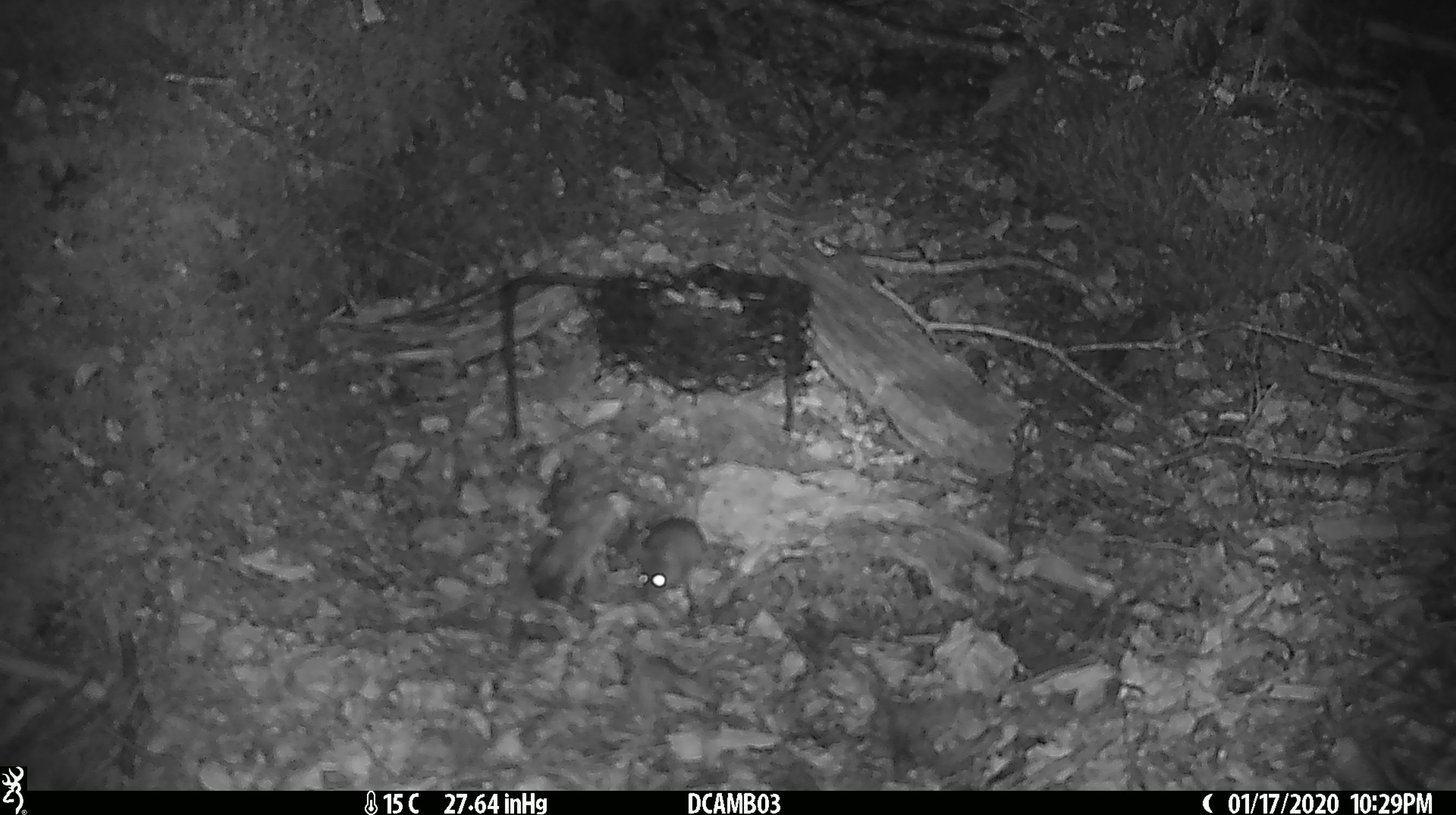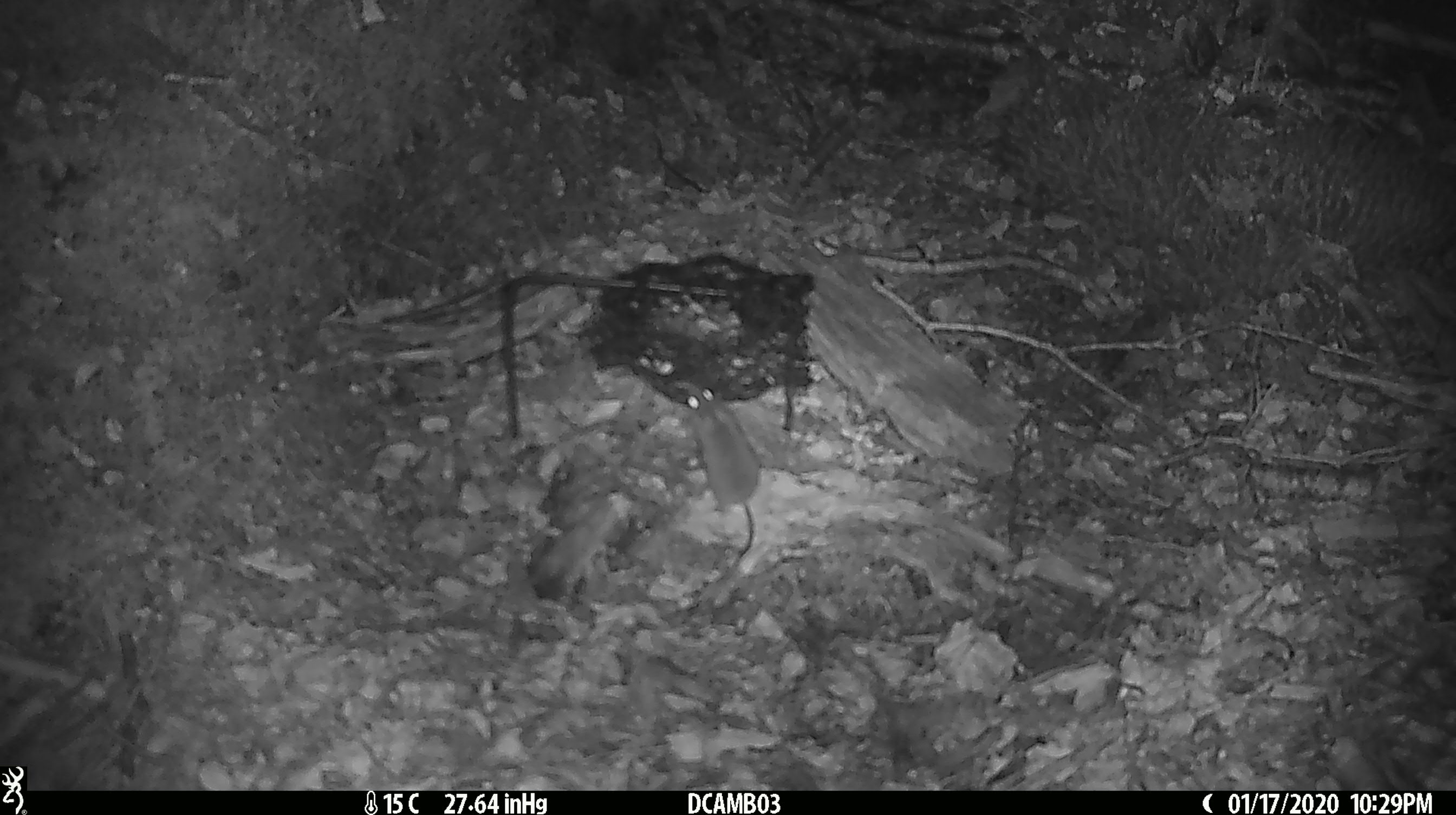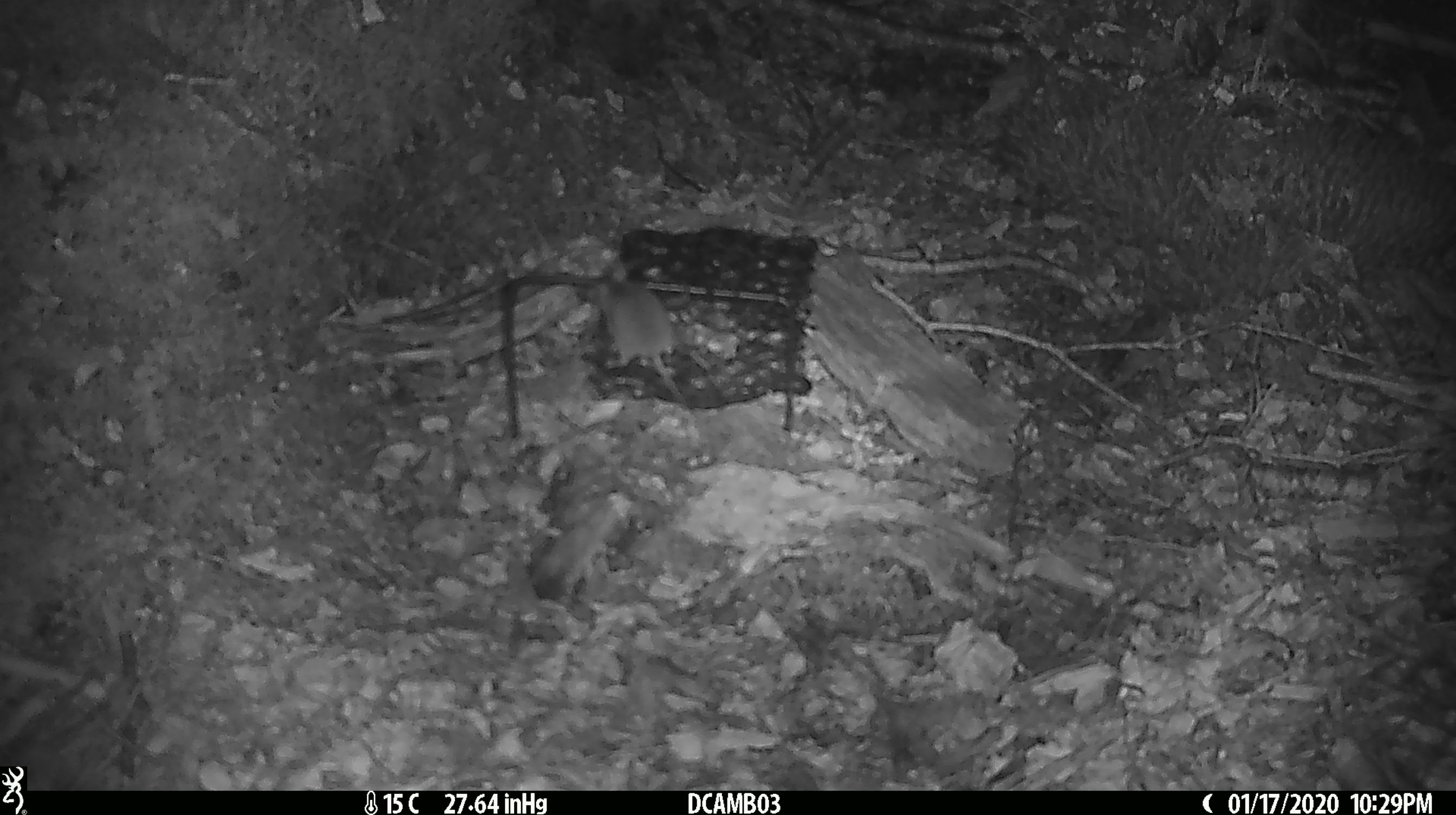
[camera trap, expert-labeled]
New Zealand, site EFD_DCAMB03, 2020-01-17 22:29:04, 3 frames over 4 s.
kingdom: Animalia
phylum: Chordata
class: Mammalia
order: Rodentia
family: Muridae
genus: Mus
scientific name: Mus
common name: mouse